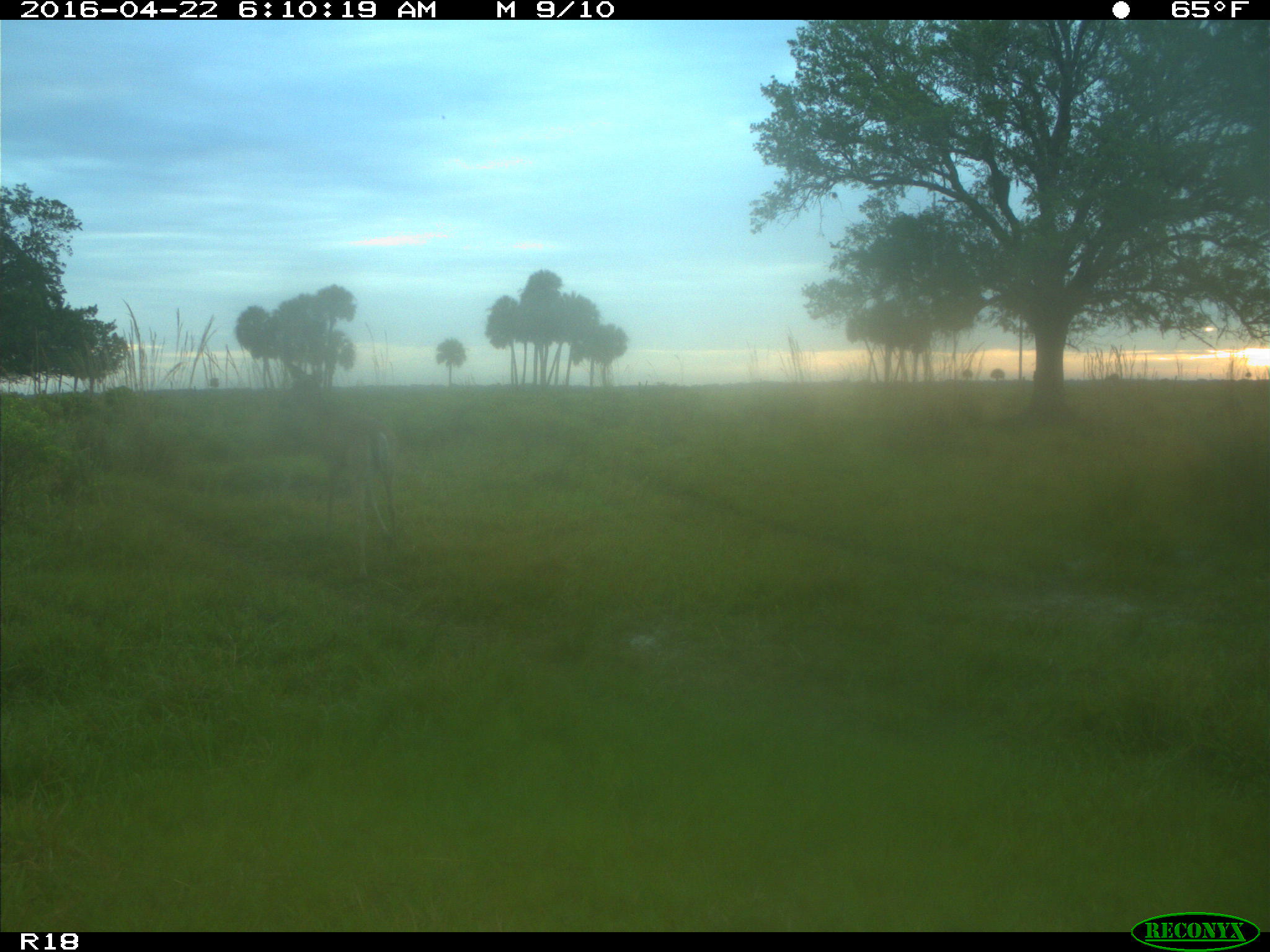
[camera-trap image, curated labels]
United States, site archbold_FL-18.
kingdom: Animalia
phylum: Chordata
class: Mammalia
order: Artiodactyla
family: Cervidae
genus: Odocoileus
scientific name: Odocoileus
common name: deer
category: unidentified deer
Unidentified deer (deer) (Odocoileus).